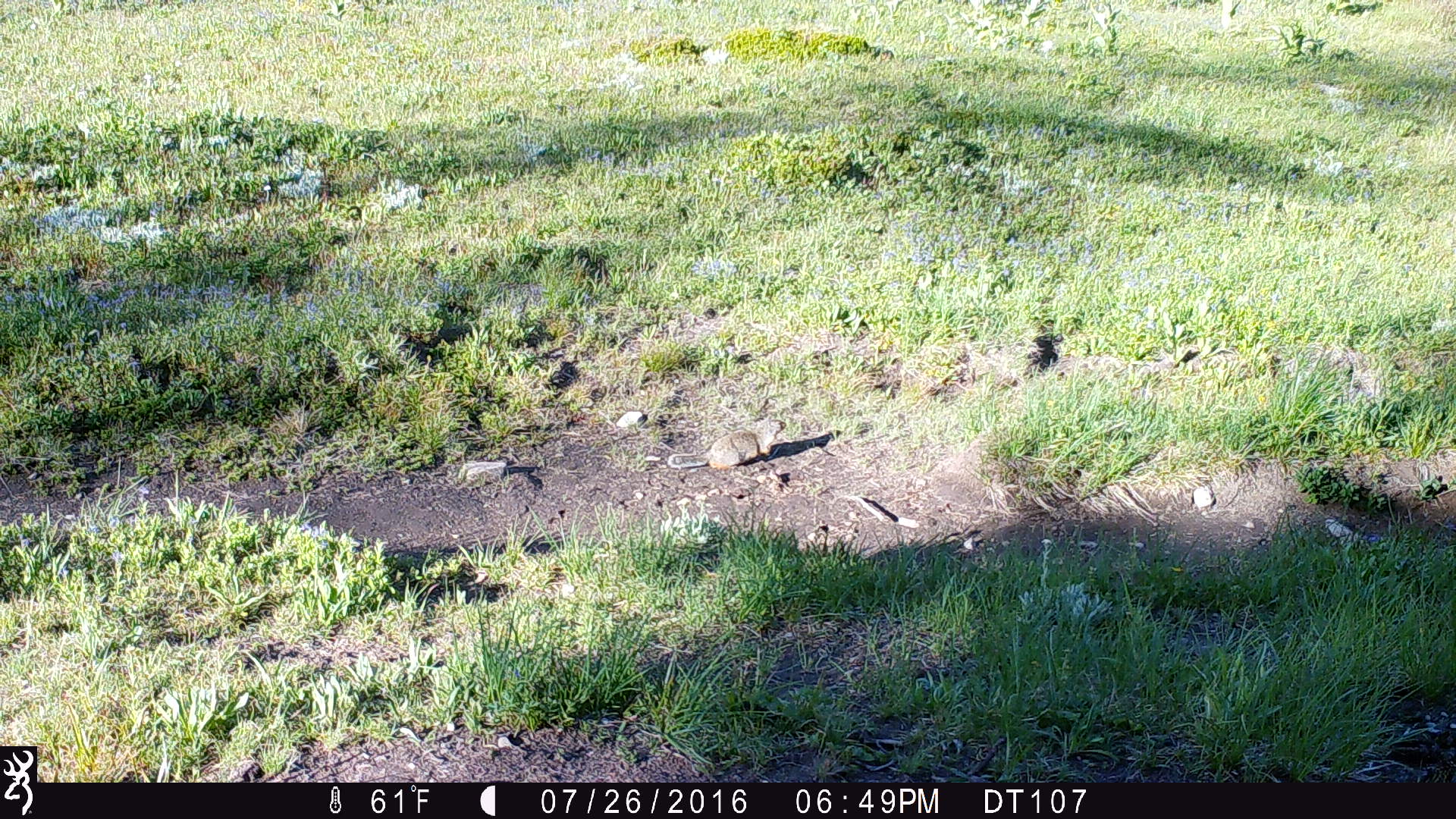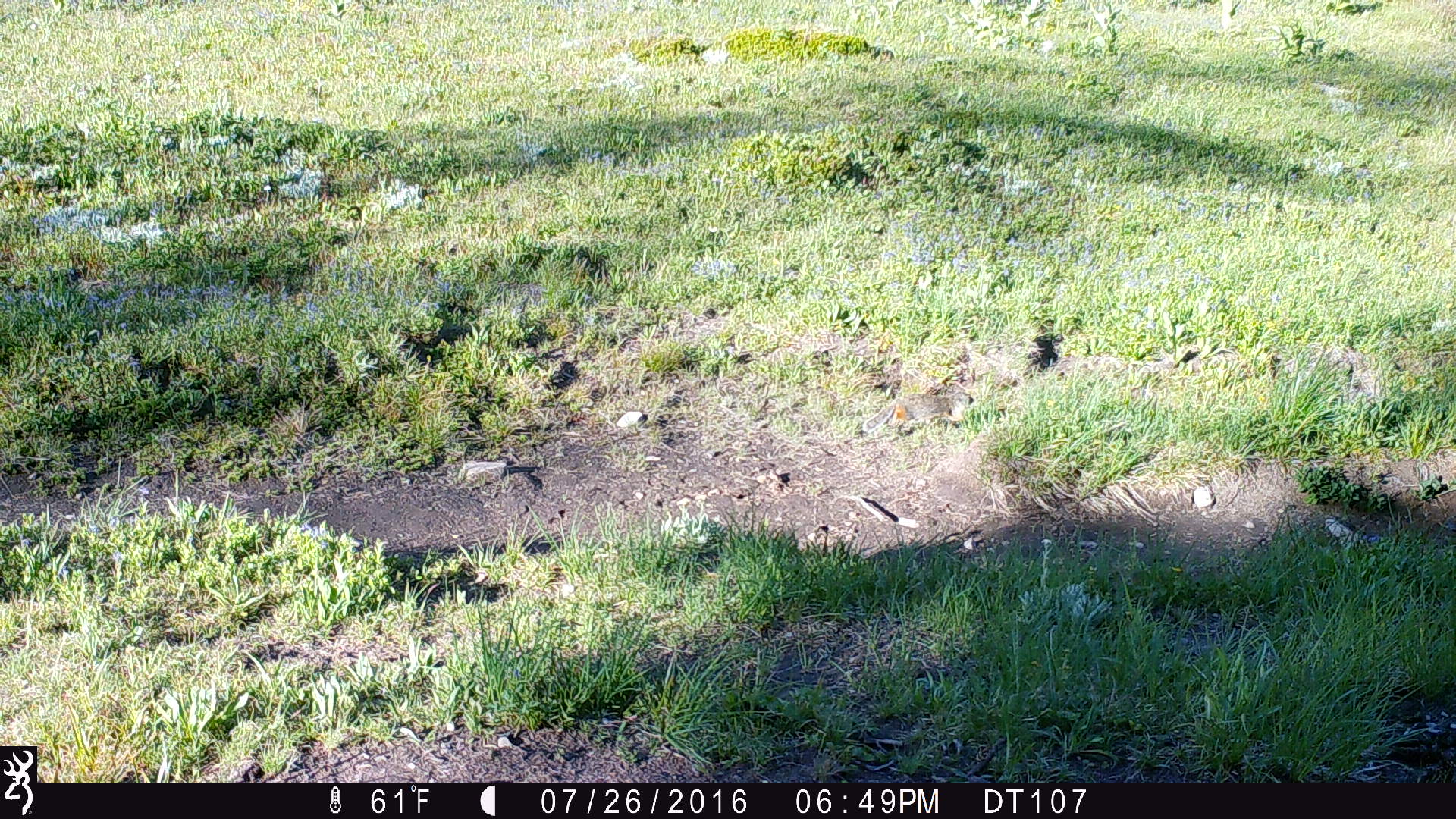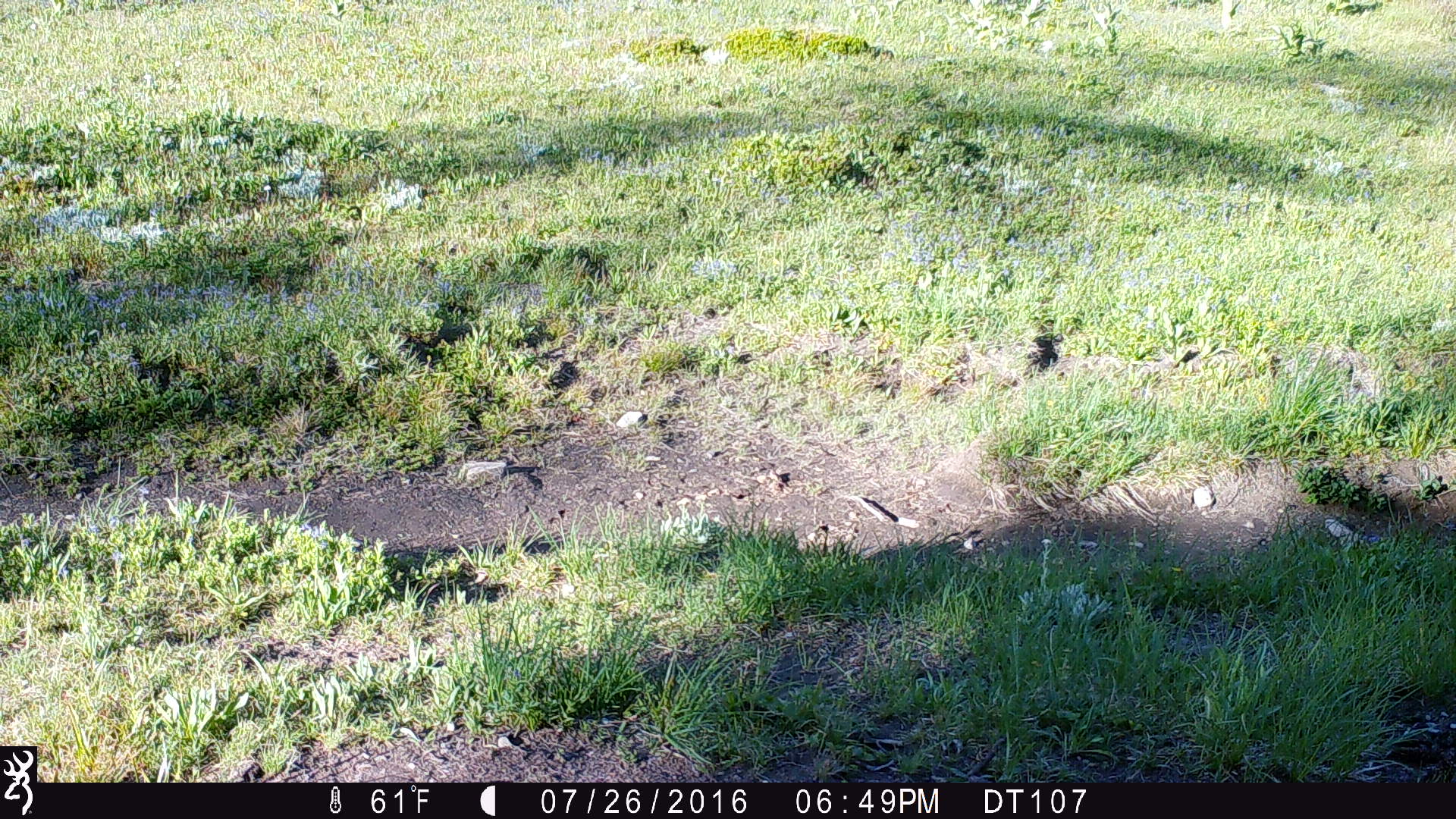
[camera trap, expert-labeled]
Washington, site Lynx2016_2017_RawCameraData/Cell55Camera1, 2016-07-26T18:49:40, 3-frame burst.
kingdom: Animalia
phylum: Chordata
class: Mammalia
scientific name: Mammalia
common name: small mammal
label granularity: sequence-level